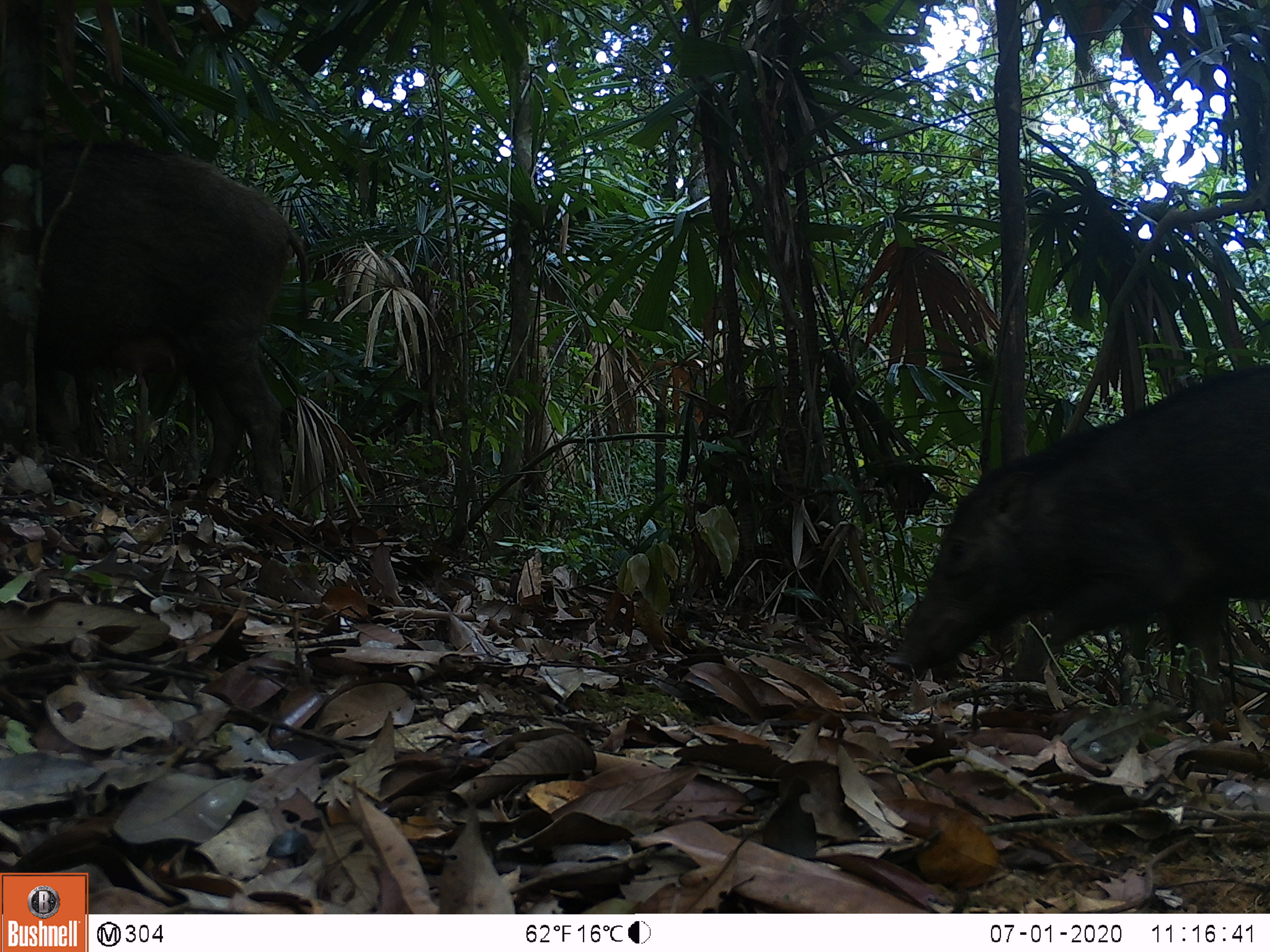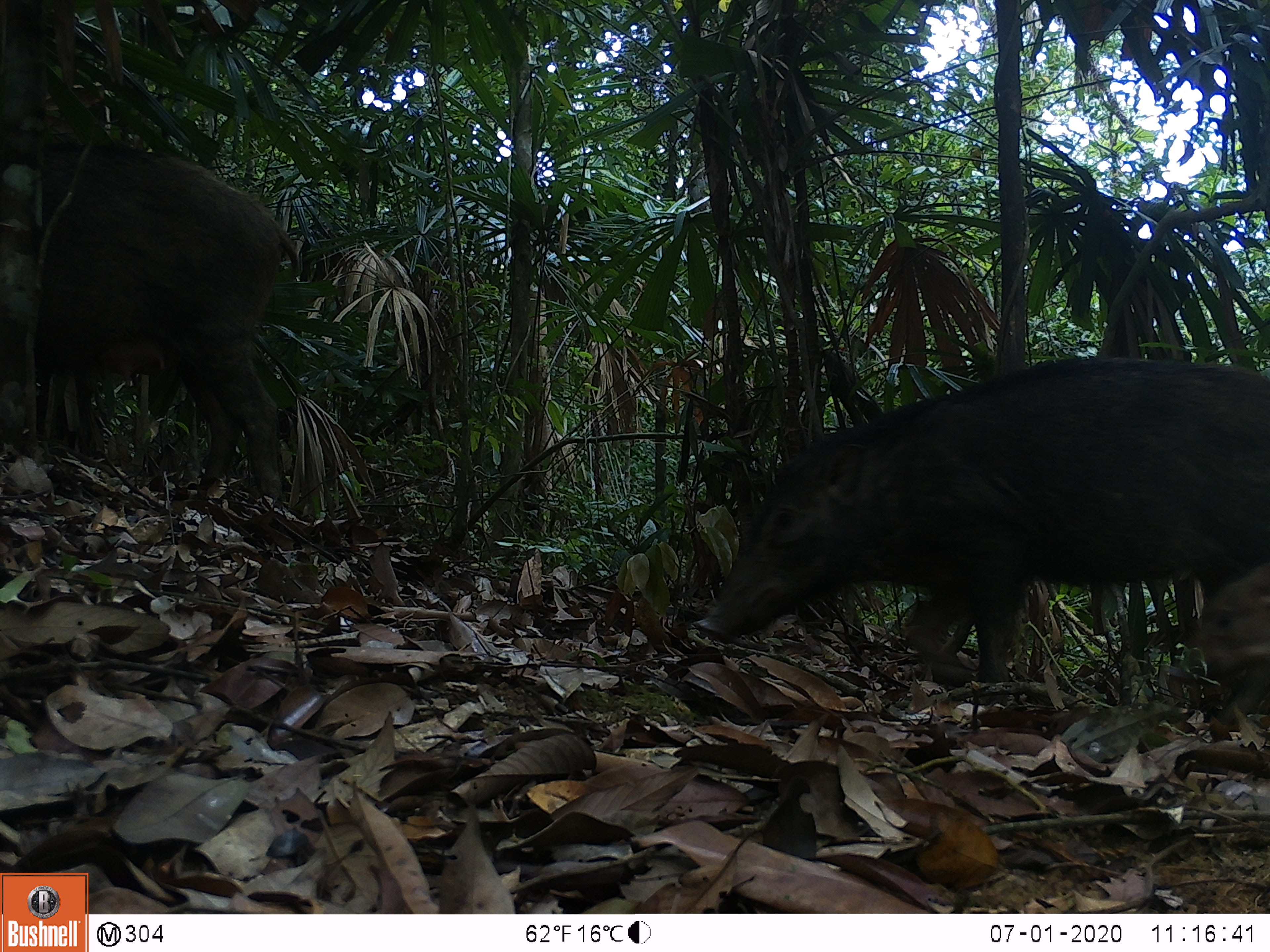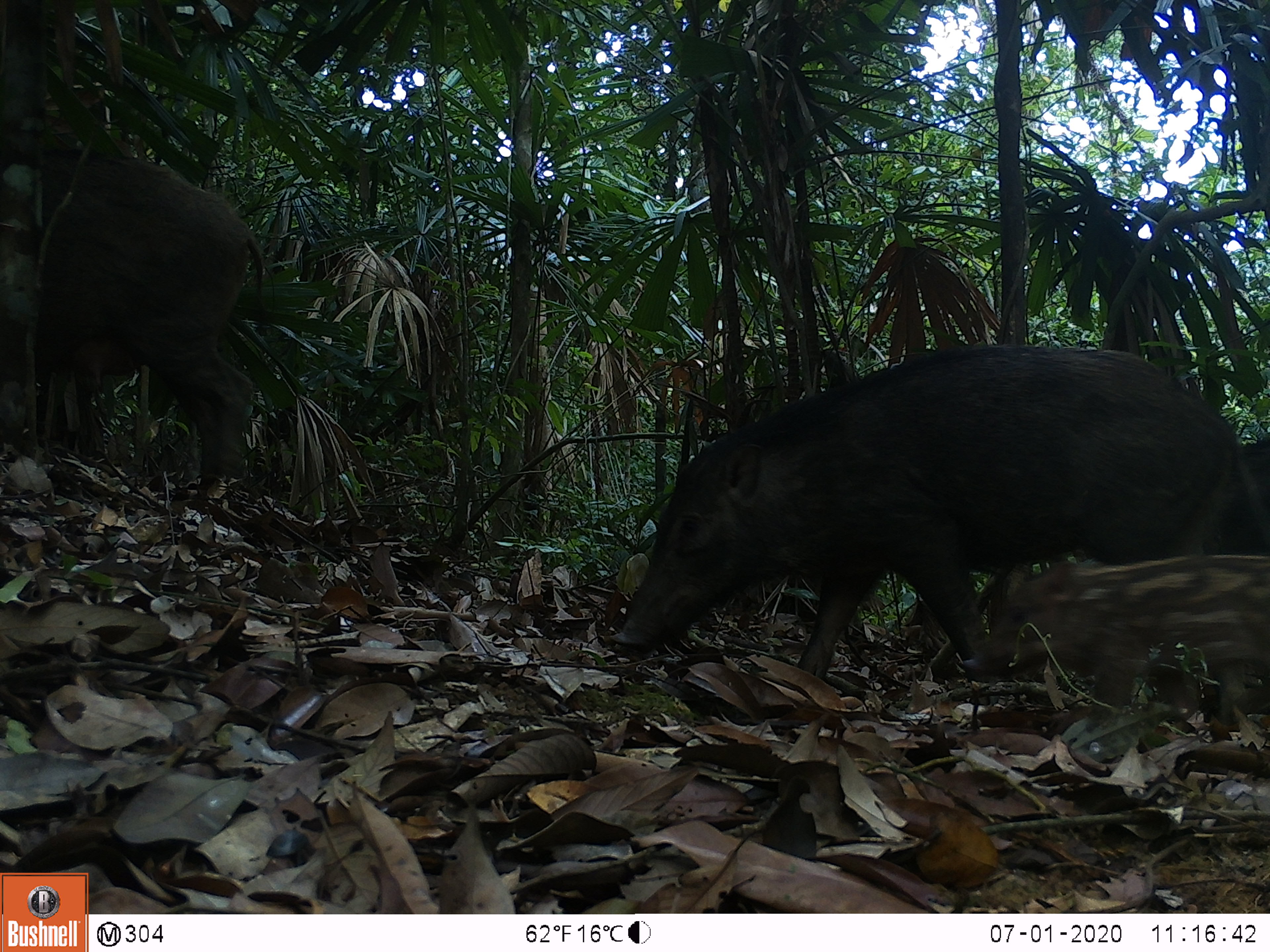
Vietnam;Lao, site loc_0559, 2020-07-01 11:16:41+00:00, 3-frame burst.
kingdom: Animalia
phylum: Chordata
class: Mammalia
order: Artiodactyla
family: Suidae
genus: Sus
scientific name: Sus scrofa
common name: eurasian wild pig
Eurasian wild pig (Sus scrofa). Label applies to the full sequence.